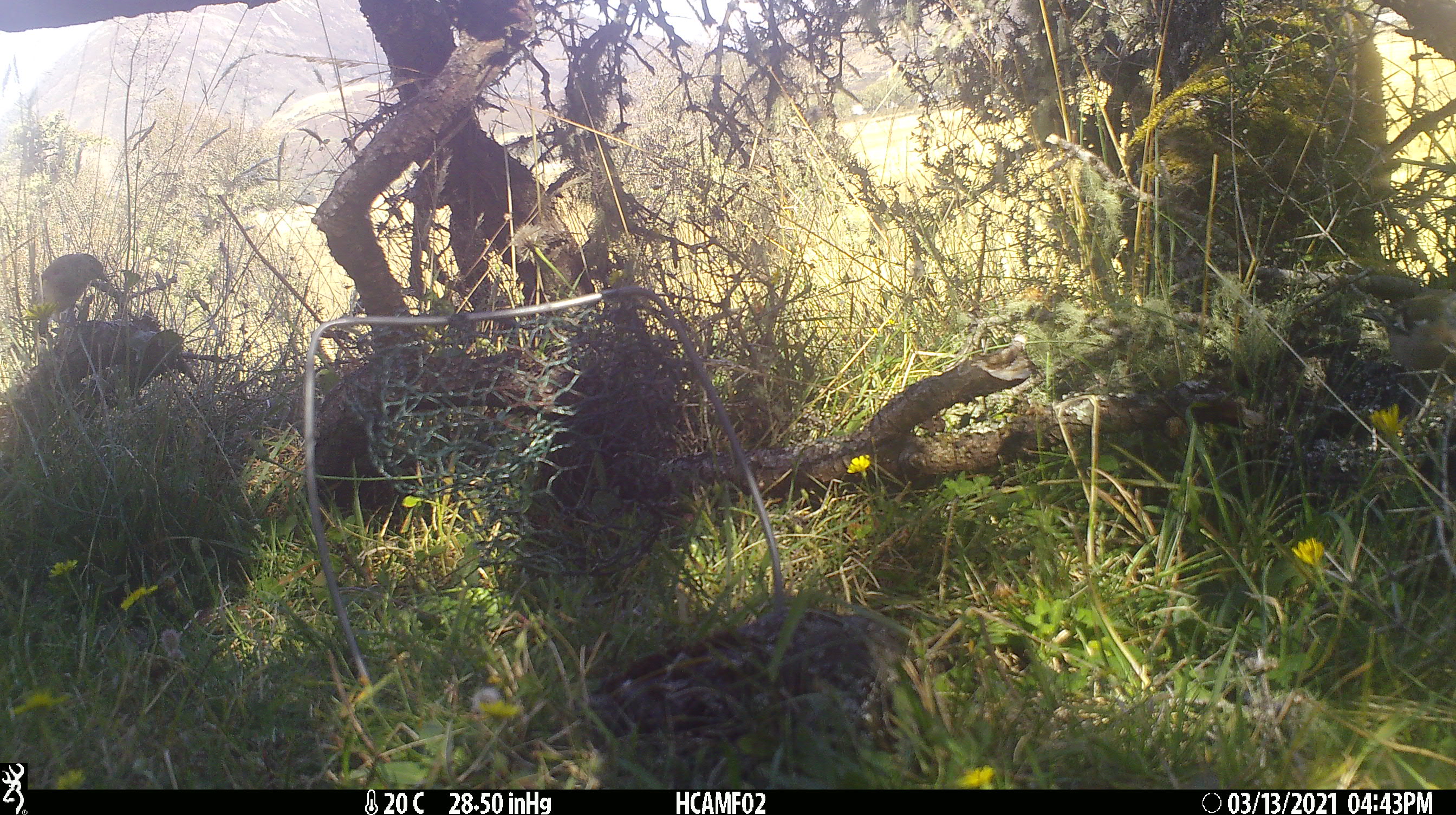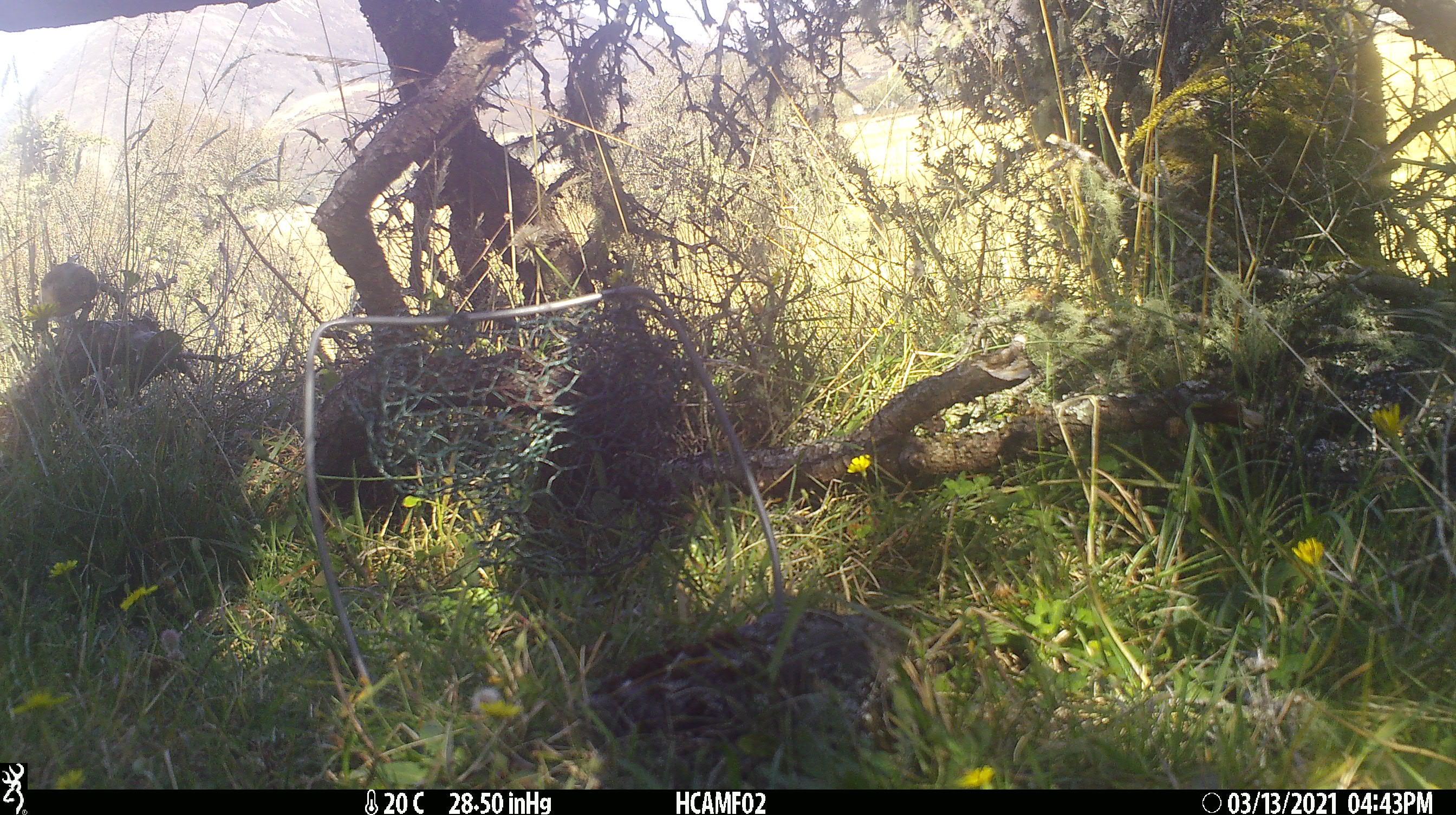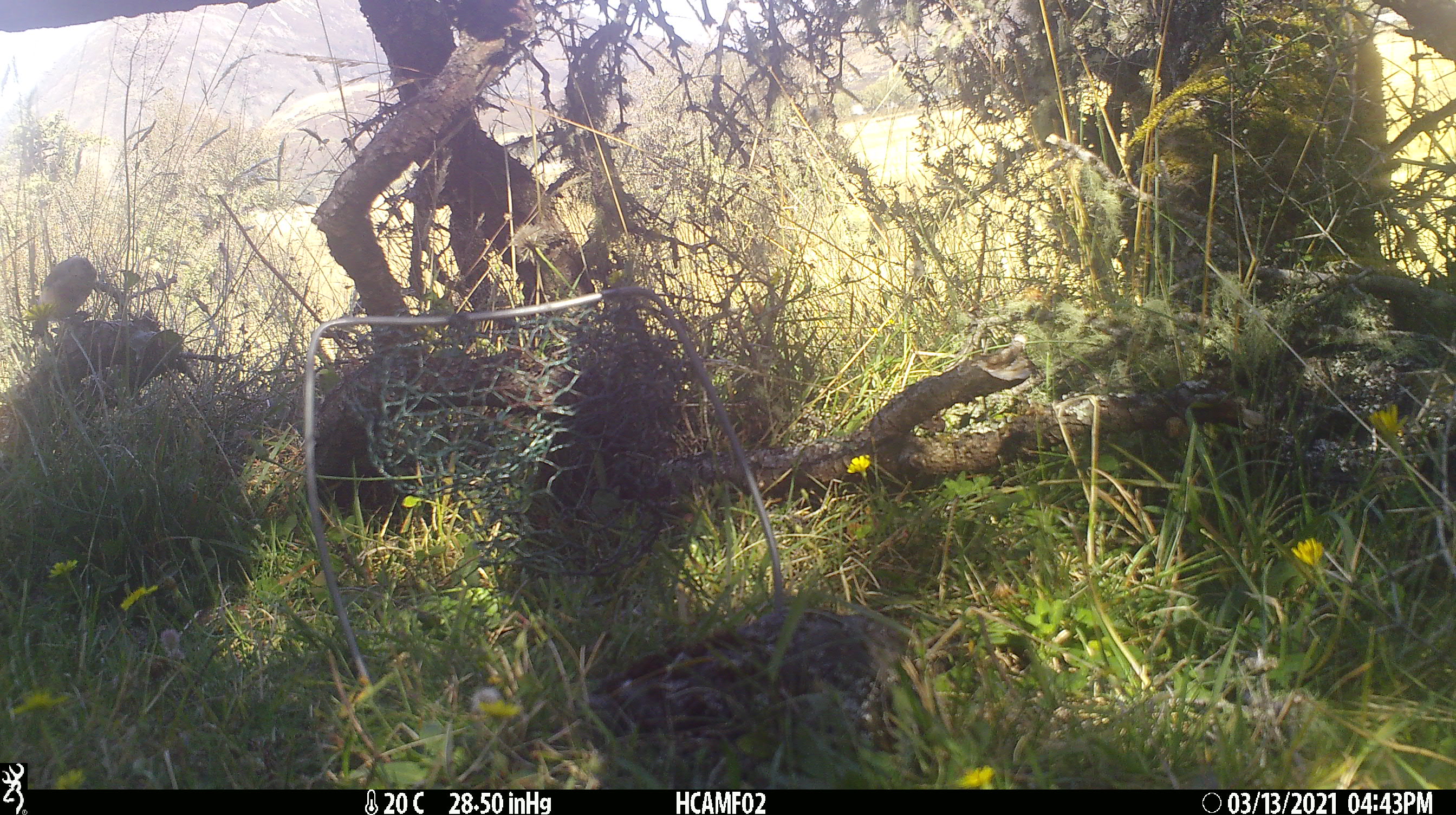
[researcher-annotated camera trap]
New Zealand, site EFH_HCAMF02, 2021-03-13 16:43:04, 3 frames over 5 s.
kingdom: Animalia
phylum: Chordata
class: Aves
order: Passeriformes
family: Fringillidae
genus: Fringilla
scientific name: Fringilla coelebs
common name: common chaffinch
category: chaffinch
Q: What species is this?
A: Chaffinch (common chaffinch) (Fringilla coelebs).